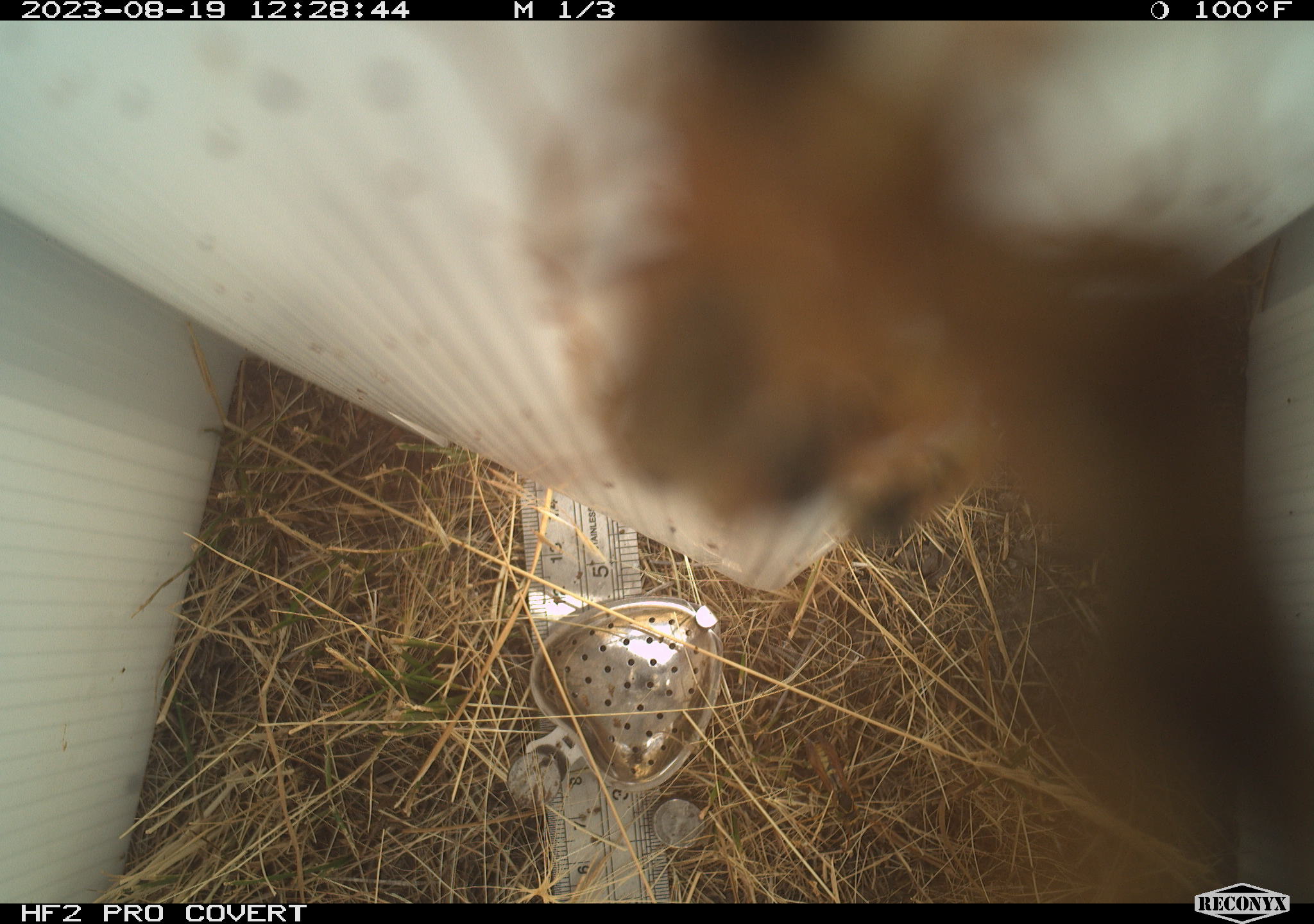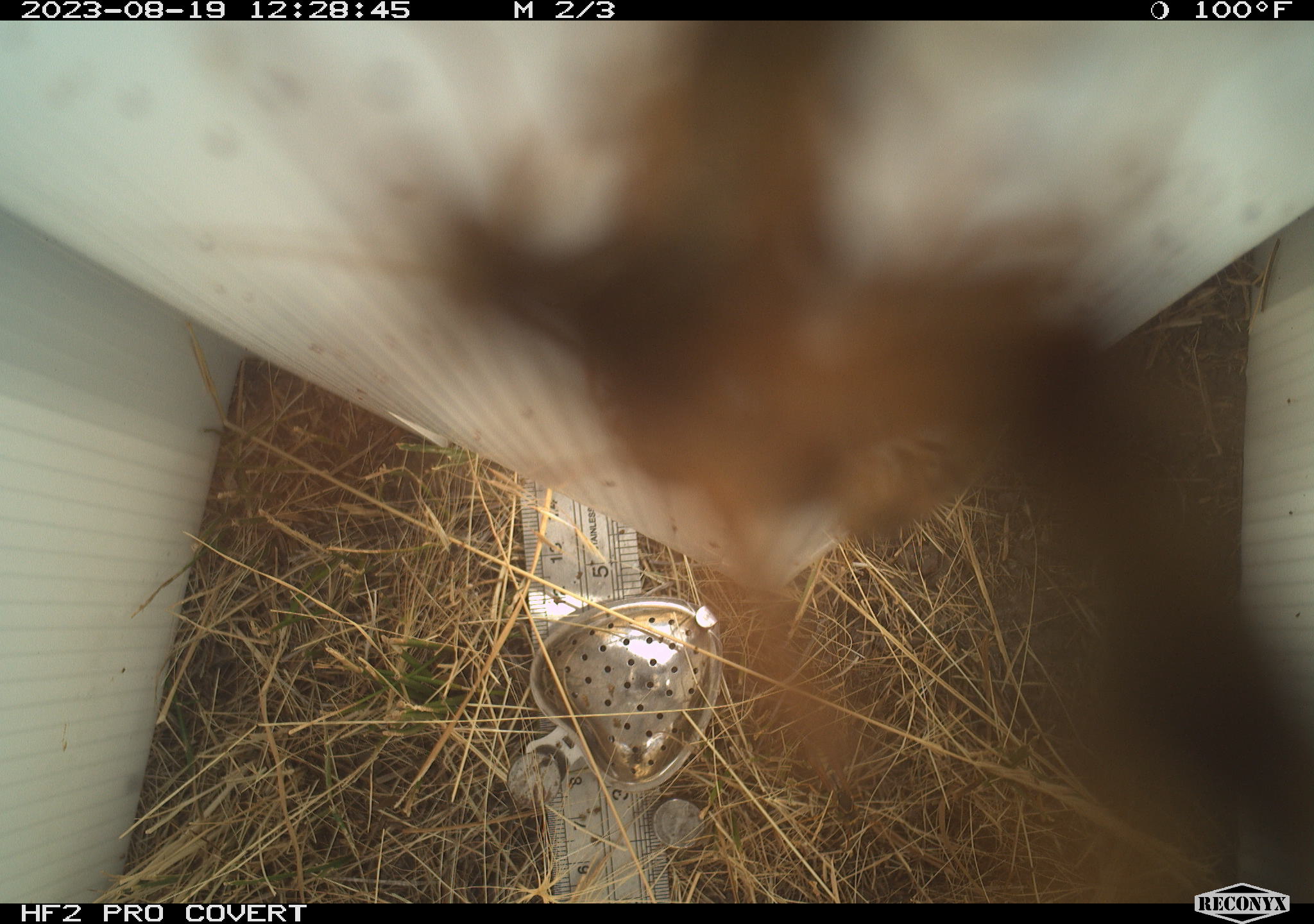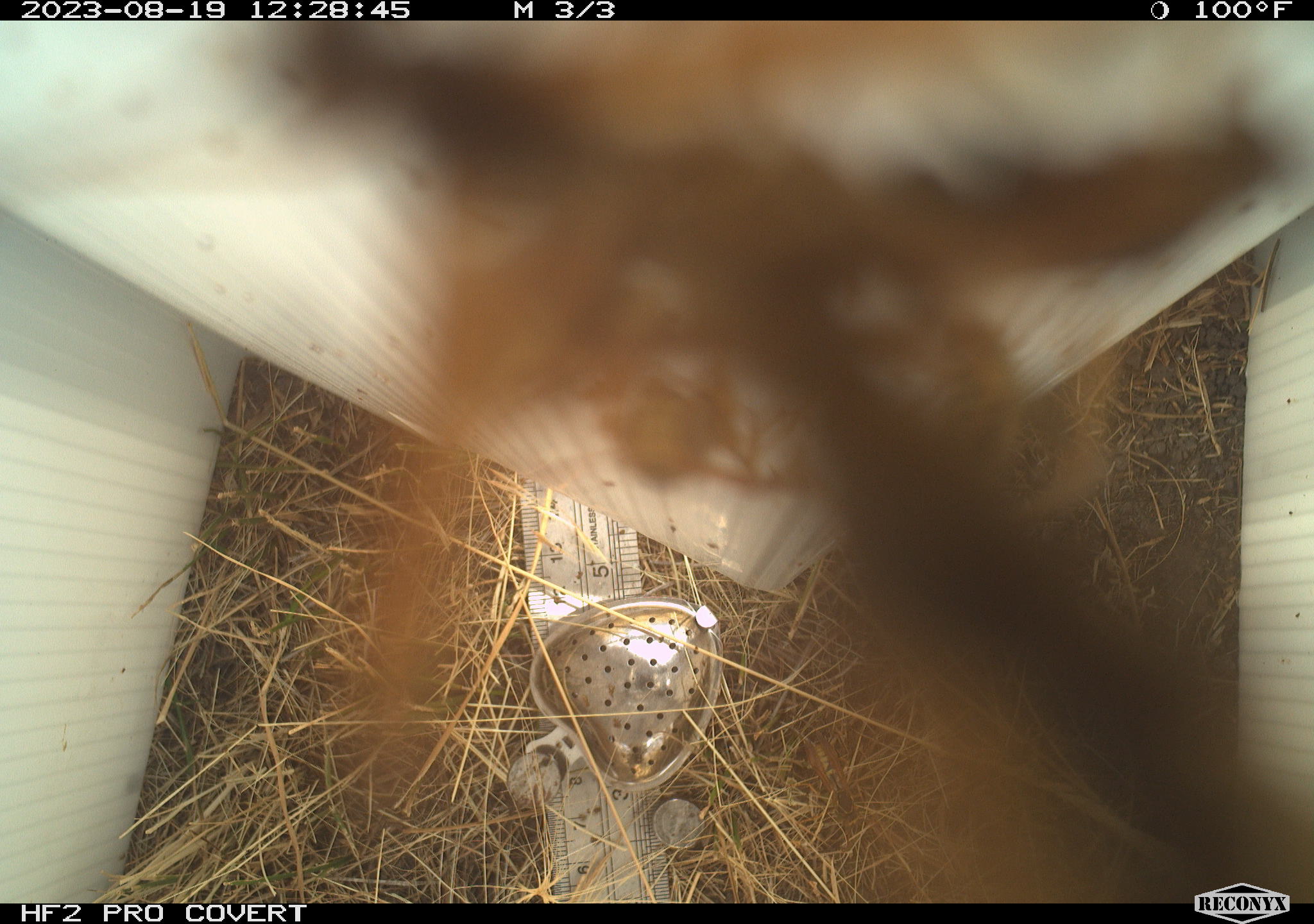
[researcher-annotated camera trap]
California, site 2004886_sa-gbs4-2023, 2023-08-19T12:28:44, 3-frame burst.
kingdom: Animalia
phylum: Arthropoda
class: Insecta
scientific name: Insecta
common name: insect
Insect (Insecta).